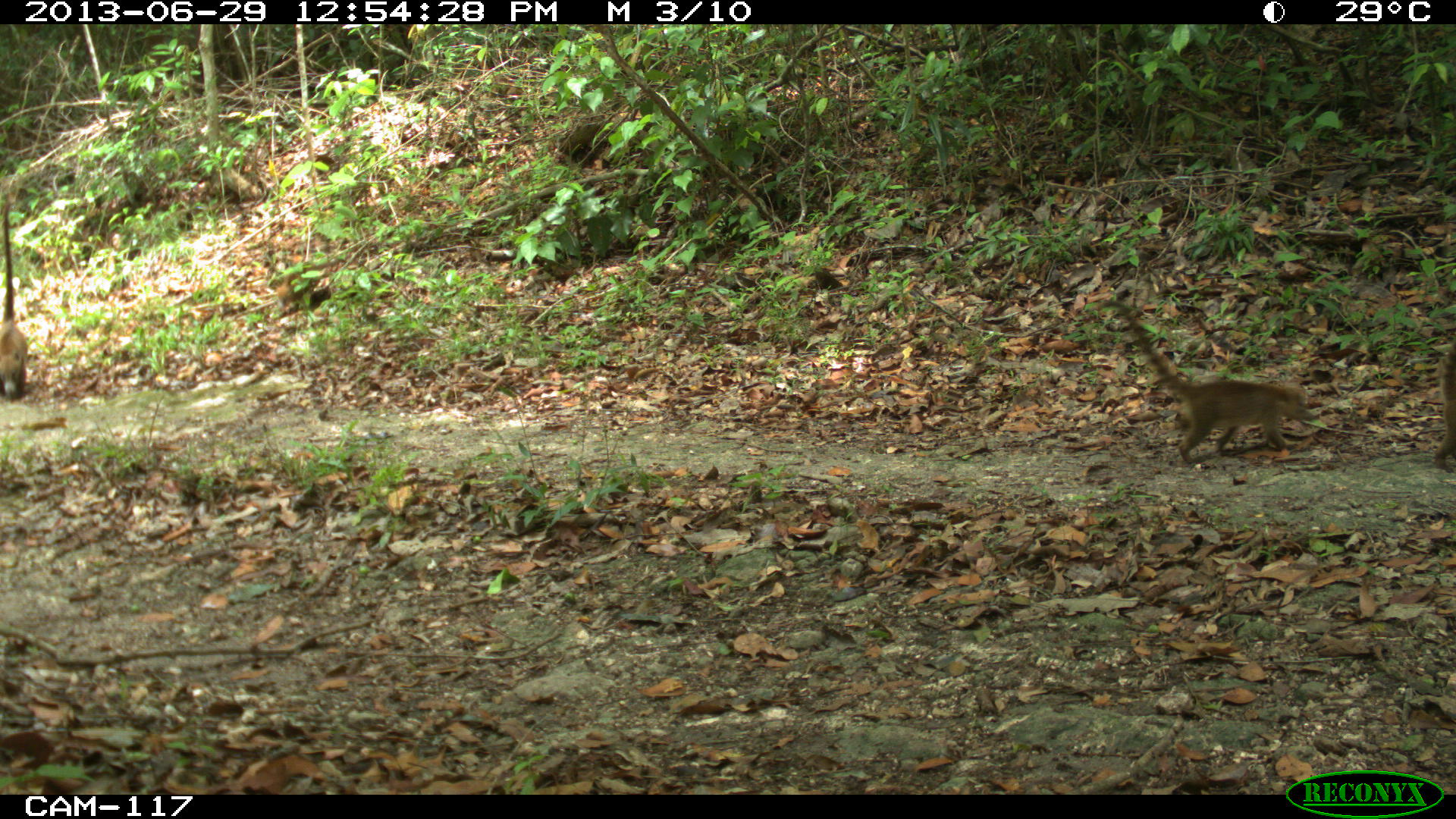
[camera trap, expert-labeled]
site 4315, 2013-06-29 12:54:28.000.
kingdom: Animalia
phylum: Chordata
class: Mammalia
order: Carnivora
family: Procyonidae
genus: Nasua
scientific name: Nasua narica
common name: white-nosed coati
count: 4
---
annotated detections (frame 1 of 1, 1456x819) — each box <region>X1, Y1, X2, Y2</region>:
nasua narica: <region>1098, 296, 1310, 466</region>; <region>0, 194, 30, 405</region>